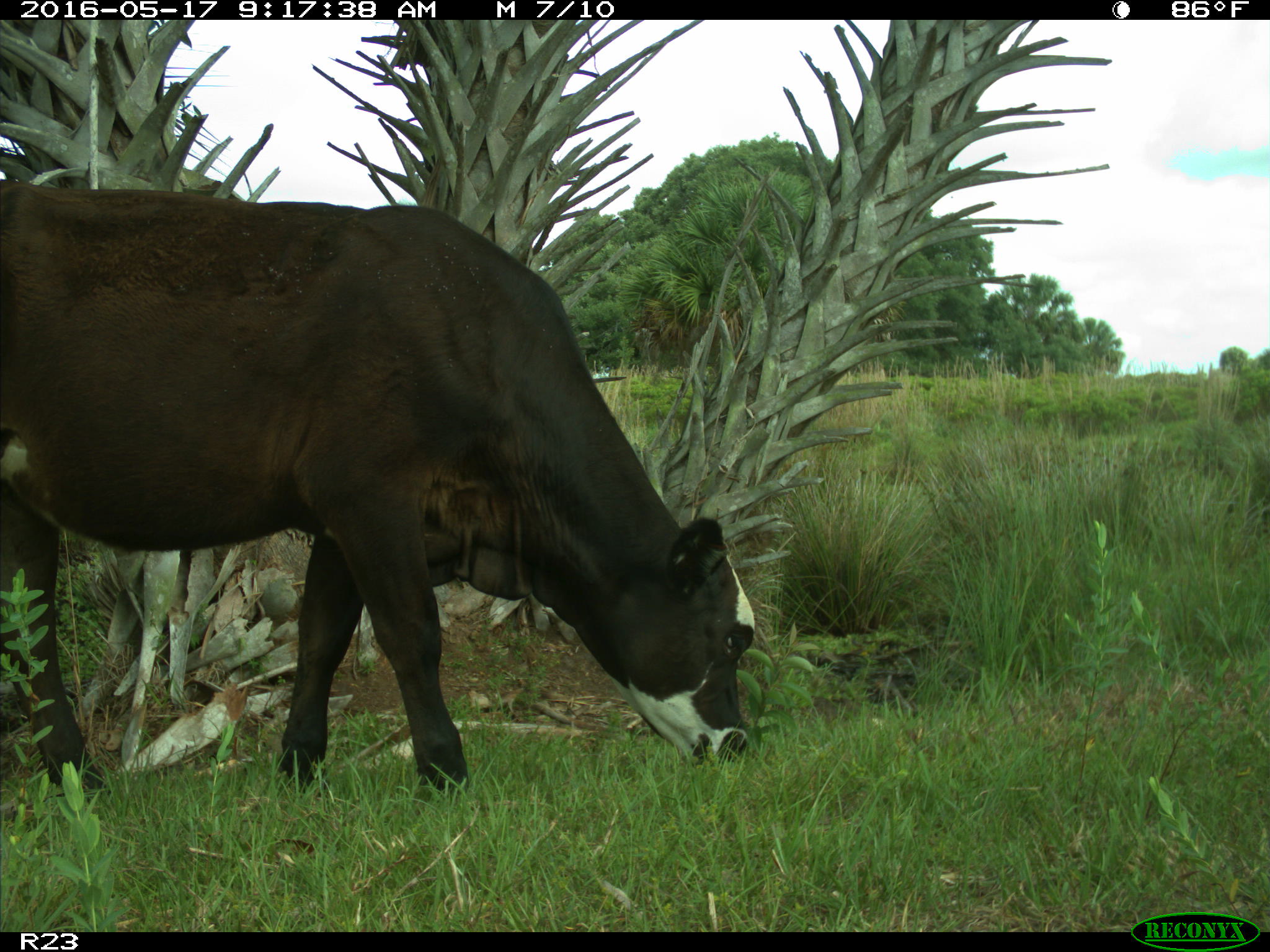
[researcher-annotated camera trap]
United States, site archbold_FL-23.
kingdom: Animalia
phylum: Chordata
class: Mammalia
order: Artiodactyla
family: Bovidae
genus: Bos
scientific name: Bos taurus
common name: domestic cow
Bos taurus (domestic cow).